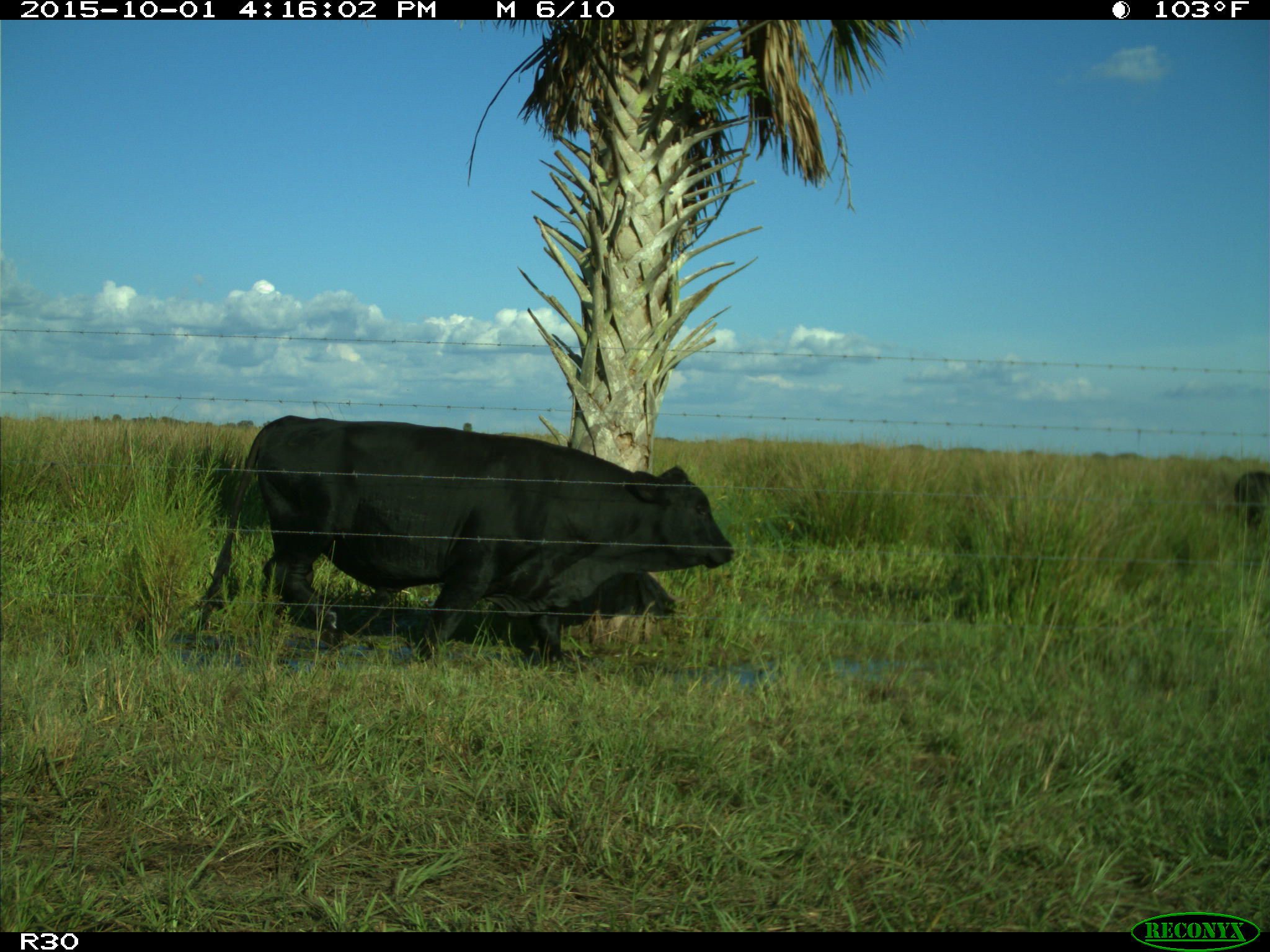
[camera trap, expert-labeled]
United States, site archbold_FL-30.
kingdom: Animalia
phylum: Chordata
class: Mammalia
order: Artiodactyla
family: Bovidae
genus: Bos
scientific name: Bos taurus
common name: domestic cow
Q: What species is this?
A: Bos taurus (domestic cow).